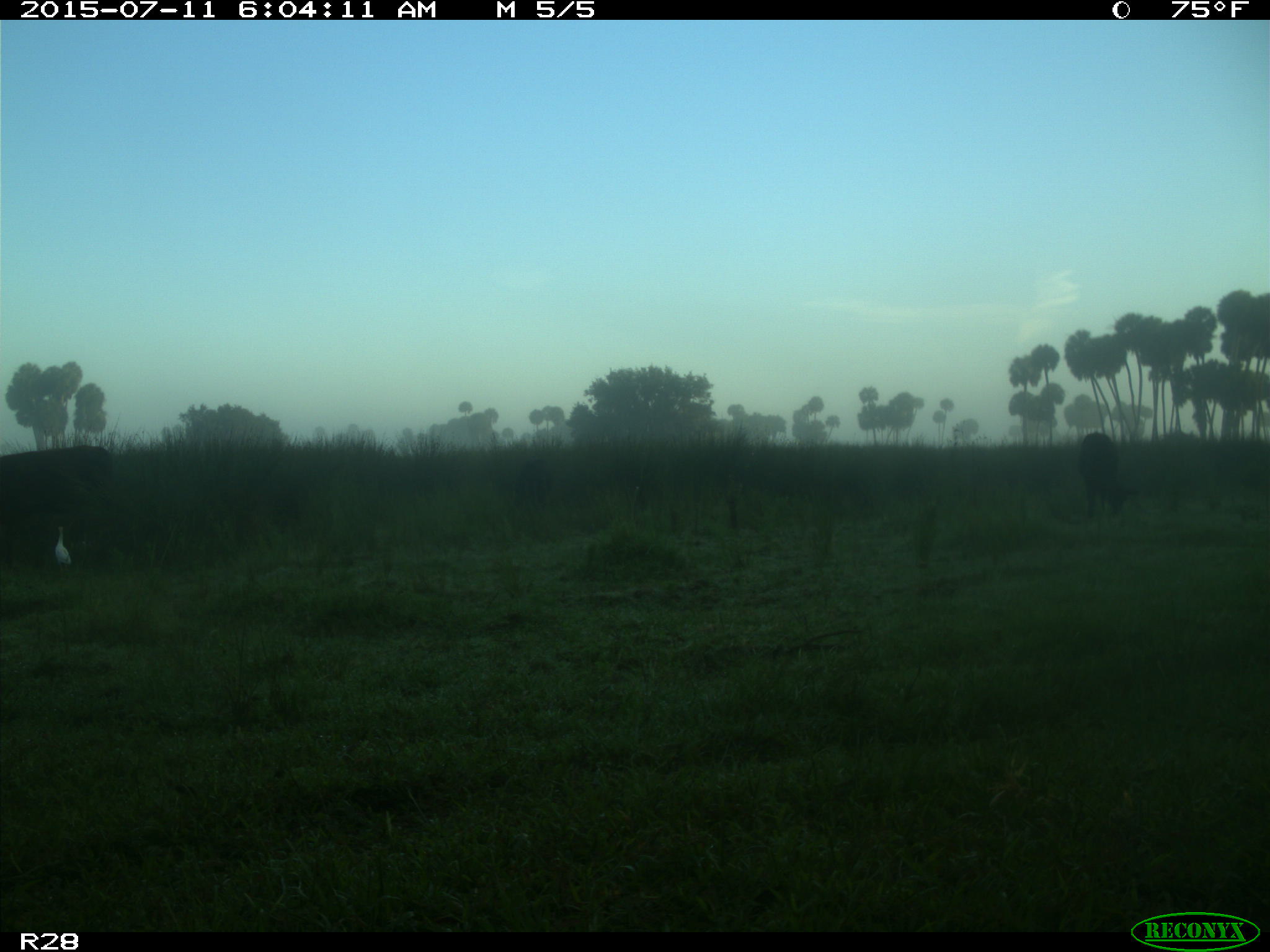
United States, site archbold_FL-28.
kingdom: Animalia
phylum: Chordata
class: Mammalia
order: Artiodactyla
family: Bovidae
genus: Bos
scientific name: Bos taurus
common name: domestic cow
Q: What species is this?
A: Bos taurus (domestic cow).